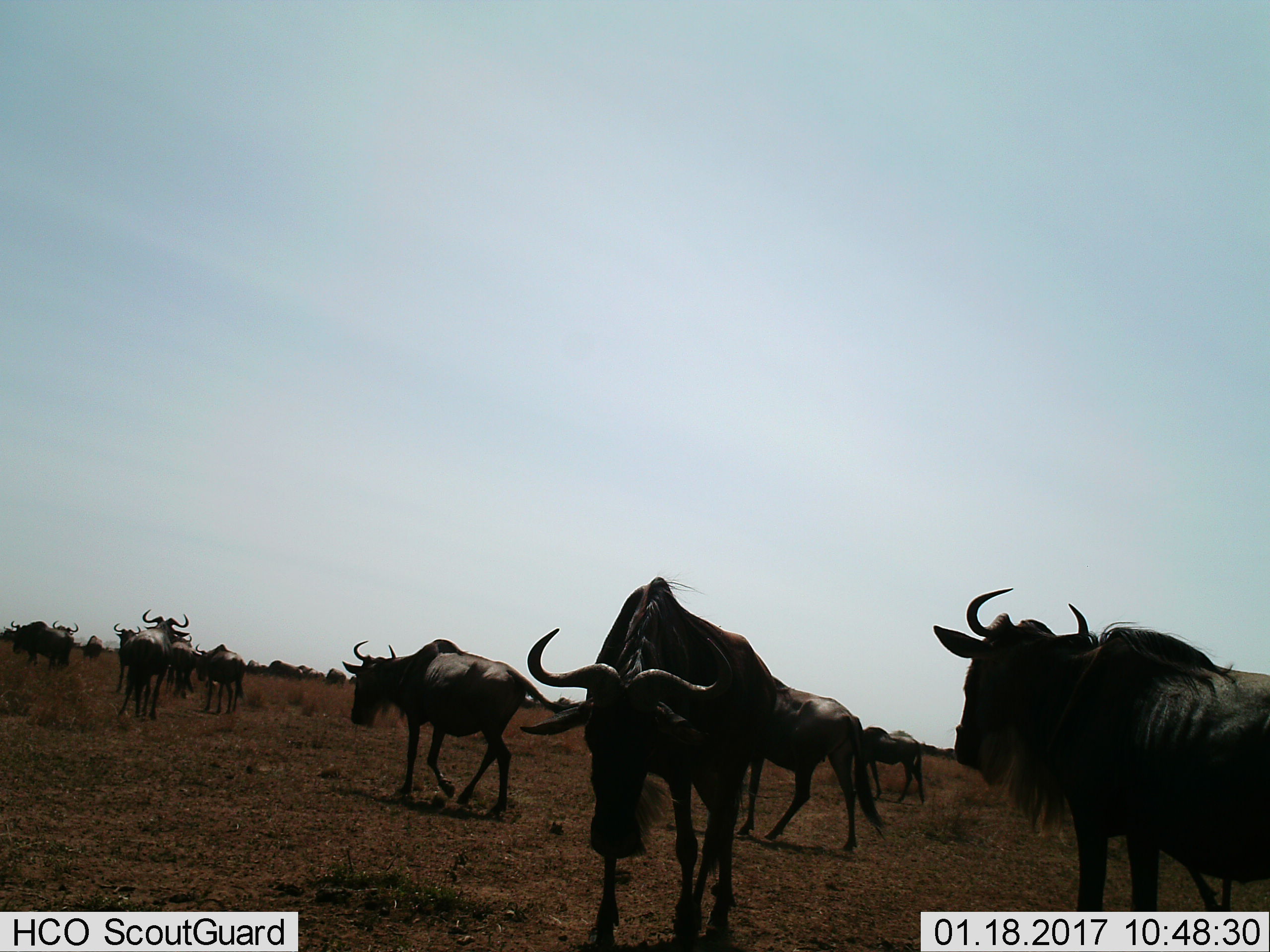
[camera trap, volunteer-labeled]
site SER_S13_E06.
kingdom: Animalia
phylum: Chordata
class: Mammalia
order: Artiodactyla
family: Bovidae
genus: Connochaetes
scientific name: Connochaetes taurinus taurinus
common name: blue wildebeest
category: wildebeestblue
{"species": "wildebeestblue (blue wildebeest) (Connochaetes taurinus taurinus)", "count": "11-50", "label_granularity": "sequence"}